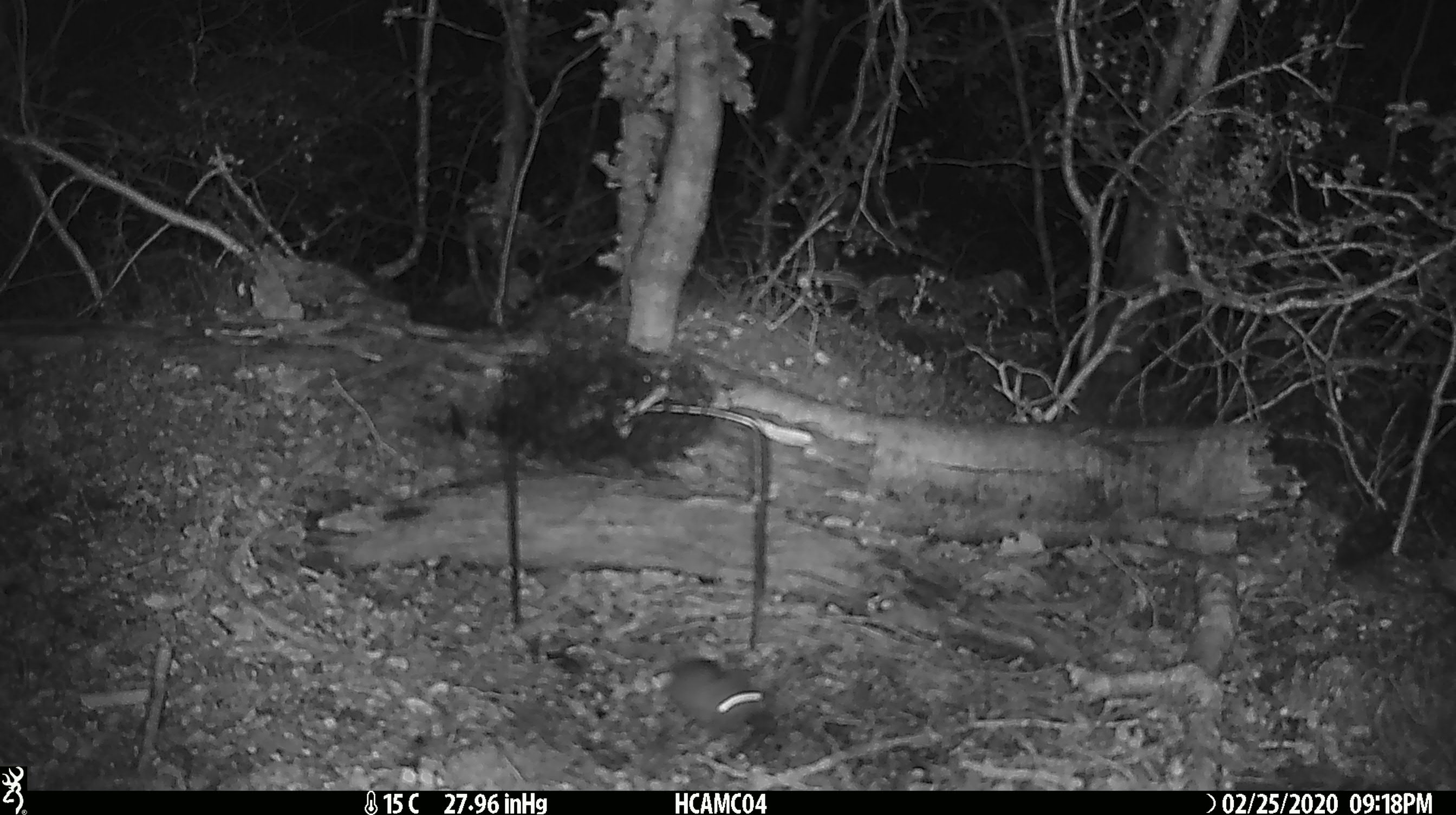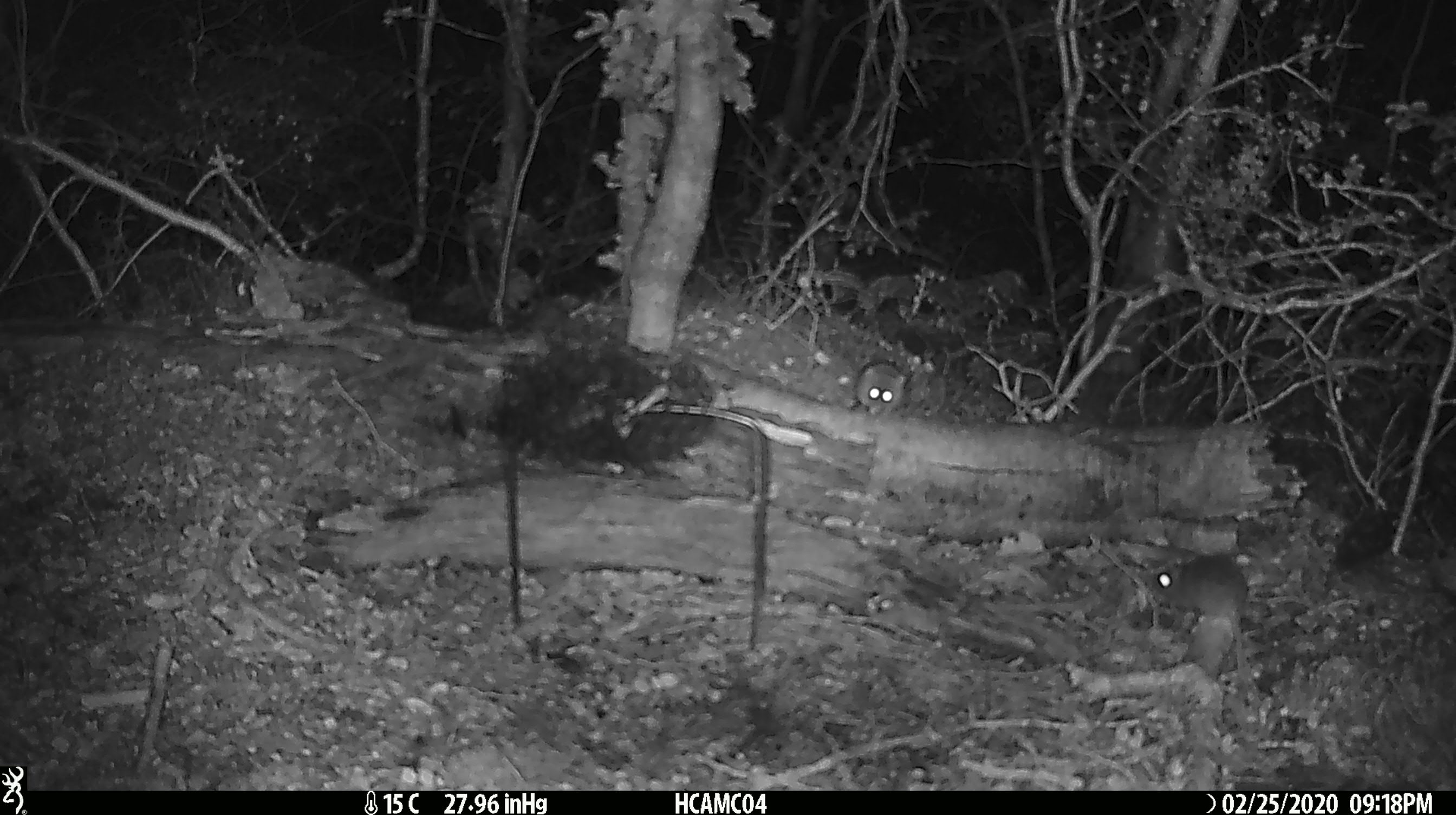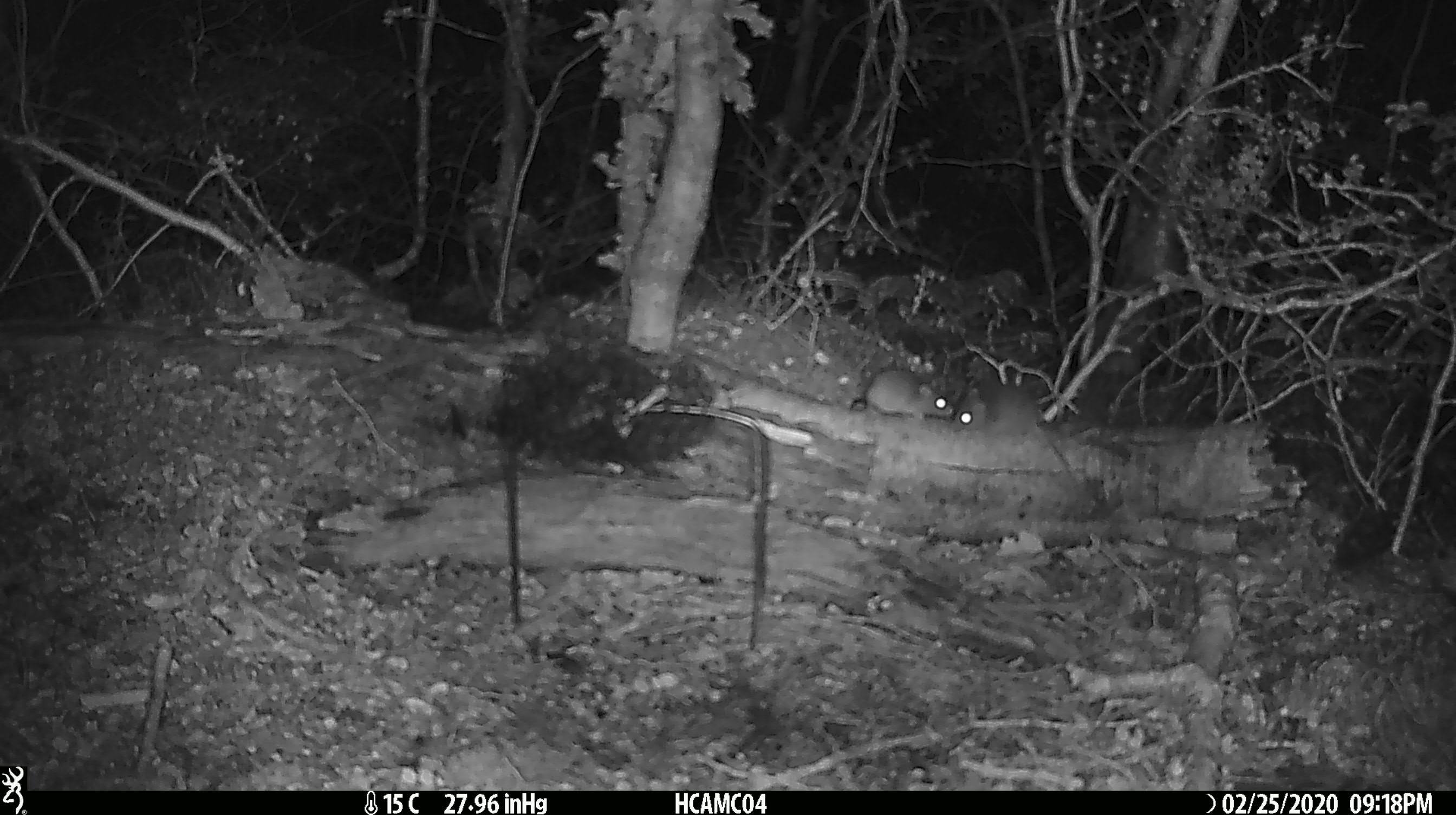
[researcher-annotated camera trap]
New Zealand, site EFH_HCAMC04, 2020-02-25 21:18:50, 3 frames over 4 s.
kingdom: Animalia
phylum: Chordata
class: Mammalia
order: Rodentia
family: Muridae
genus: Mus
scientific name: Mus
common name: mouse